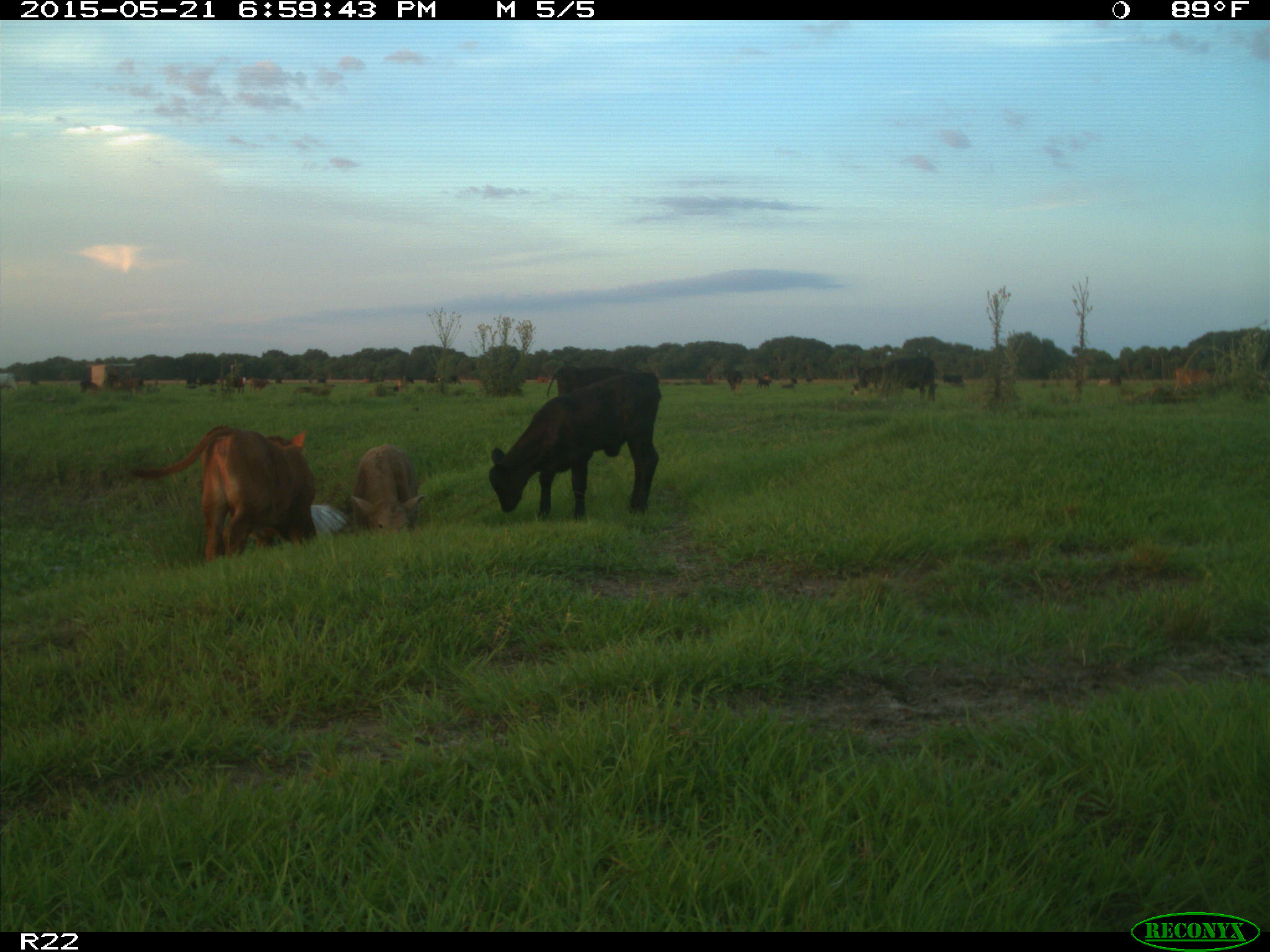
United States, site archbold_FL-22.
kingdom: Animalia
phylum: Chordata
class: Mammalia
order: Artiodactyla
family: Bovidae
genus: Bos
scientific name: Bos taurus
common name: domestic cow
Bos taurus (domestic cow).